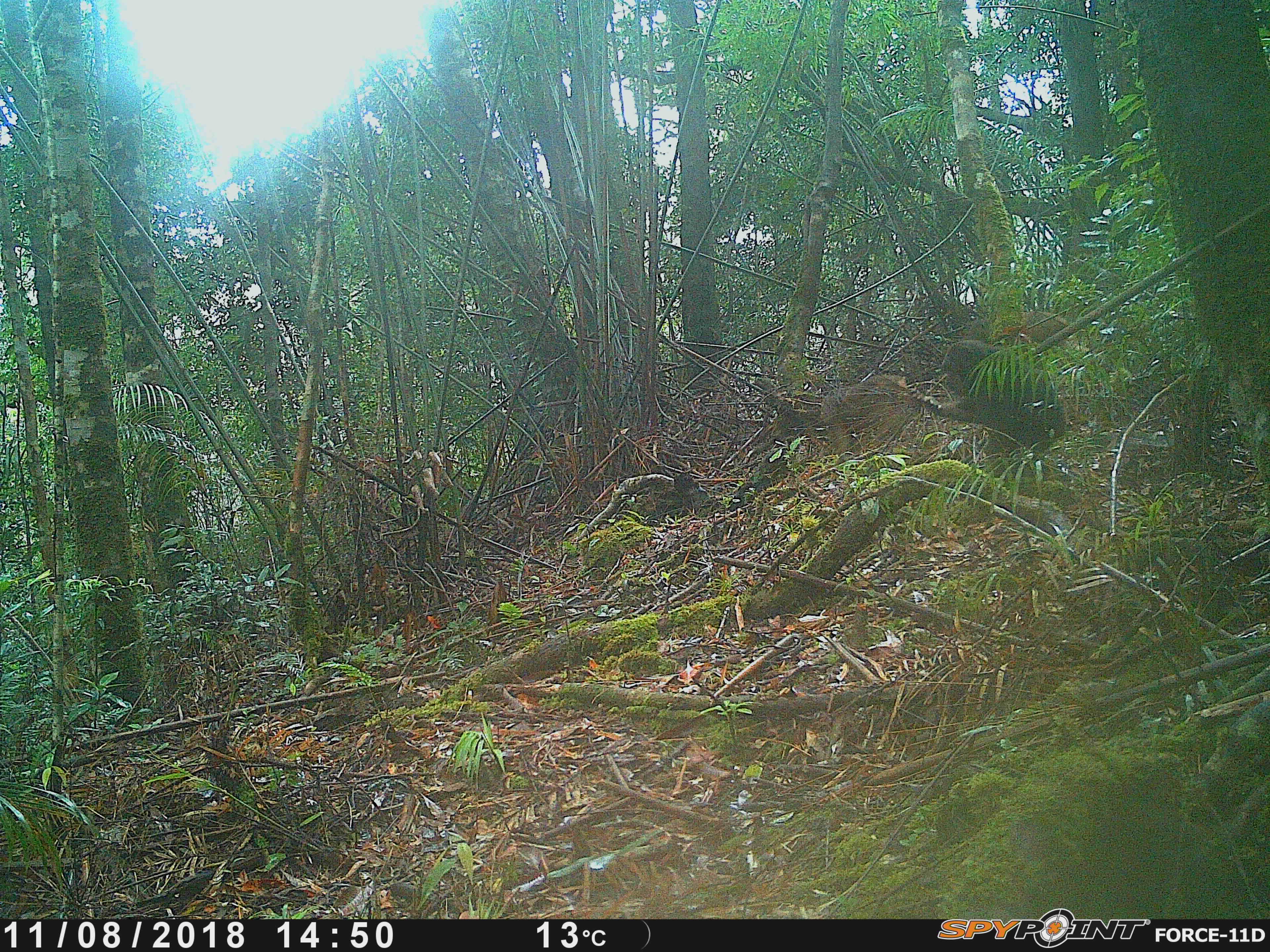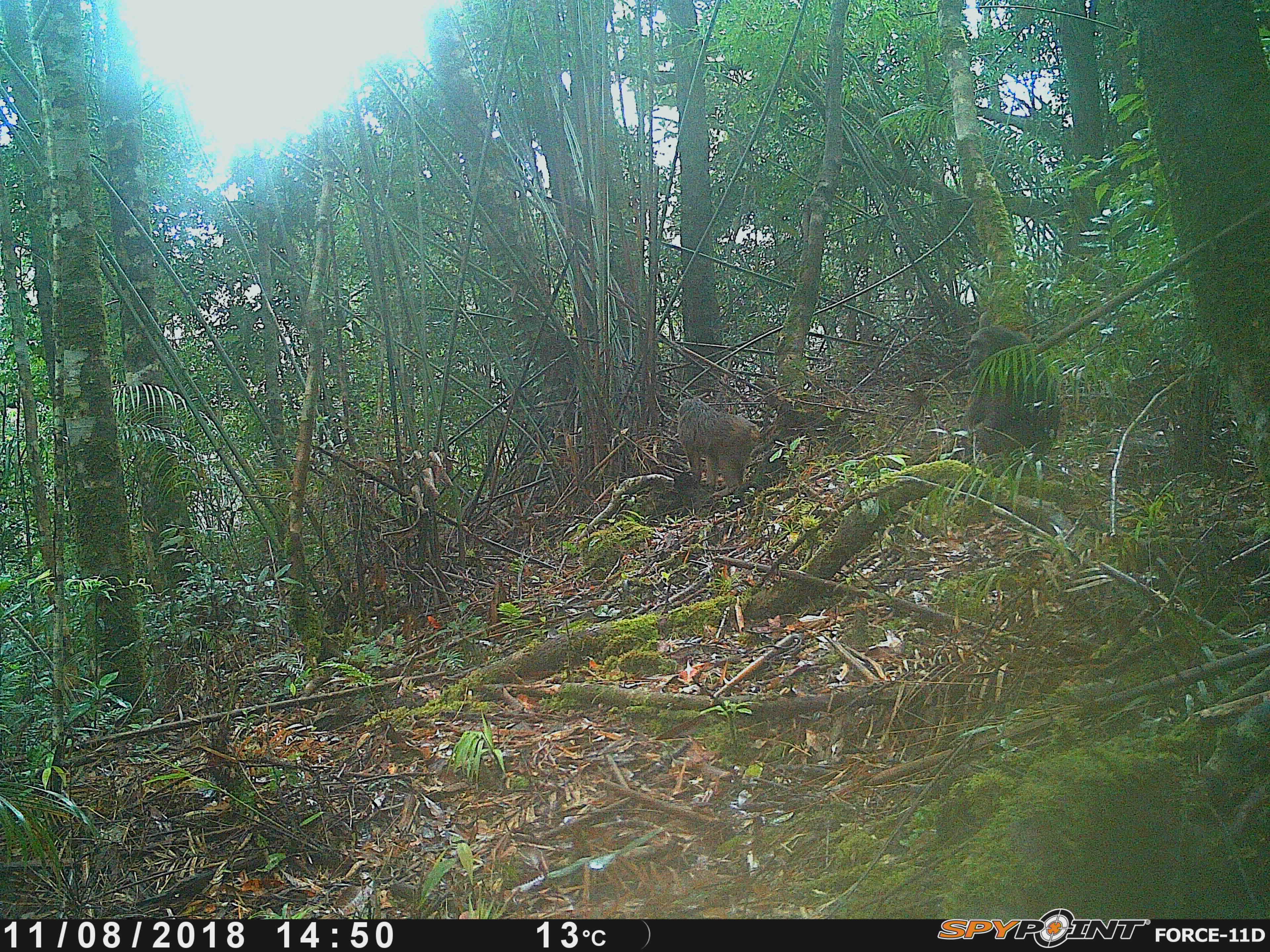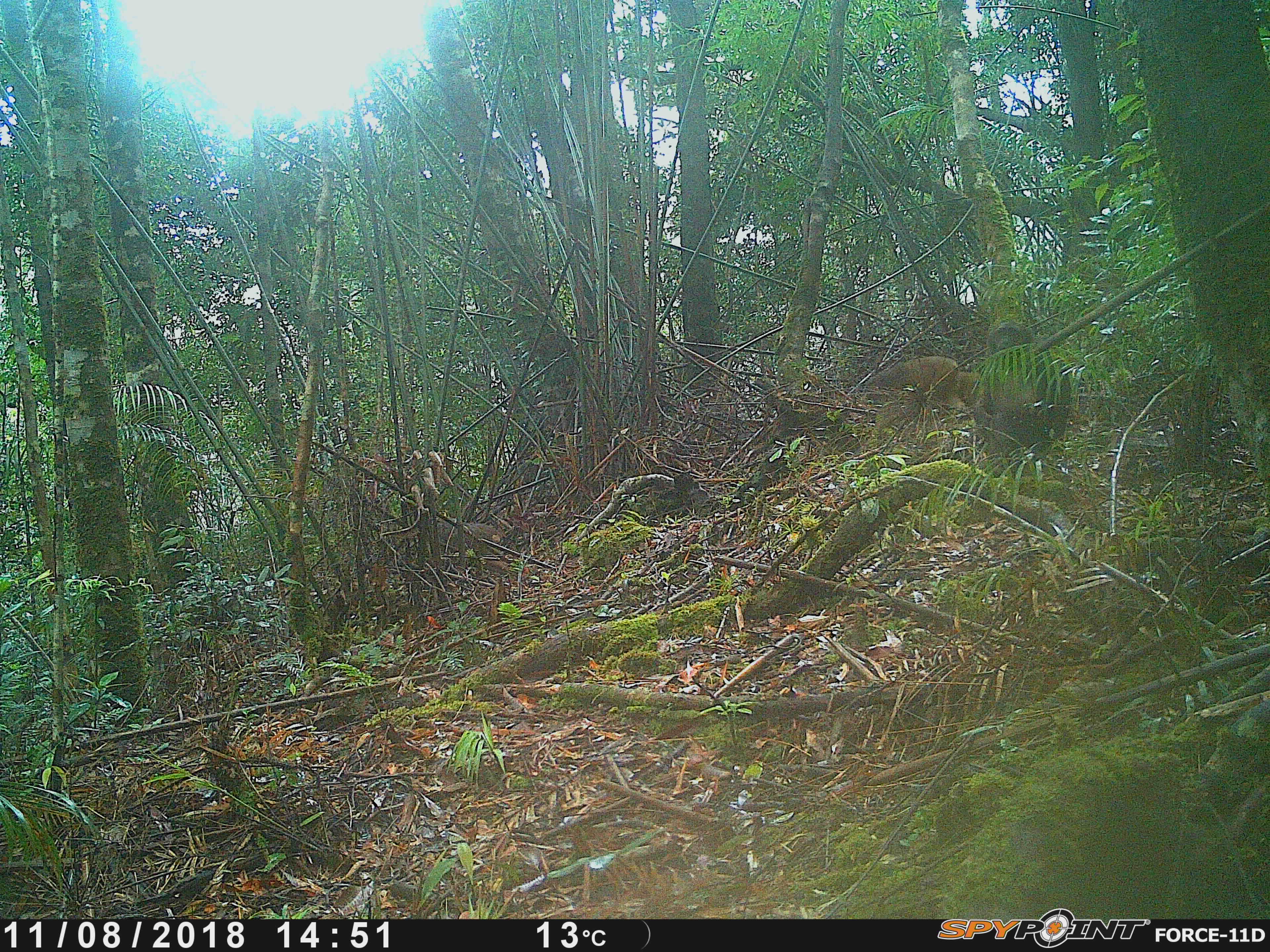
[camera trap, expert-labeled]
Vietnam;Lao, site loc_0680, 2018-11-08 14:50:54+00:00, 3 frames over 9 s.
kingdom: Animalia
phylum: Chordata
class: Mammalia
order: Primates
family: Cercopithecidae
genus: Macaca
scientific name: Macaca arctoides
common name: stump-tailed macaque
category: stump tailed macaque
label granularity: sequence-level